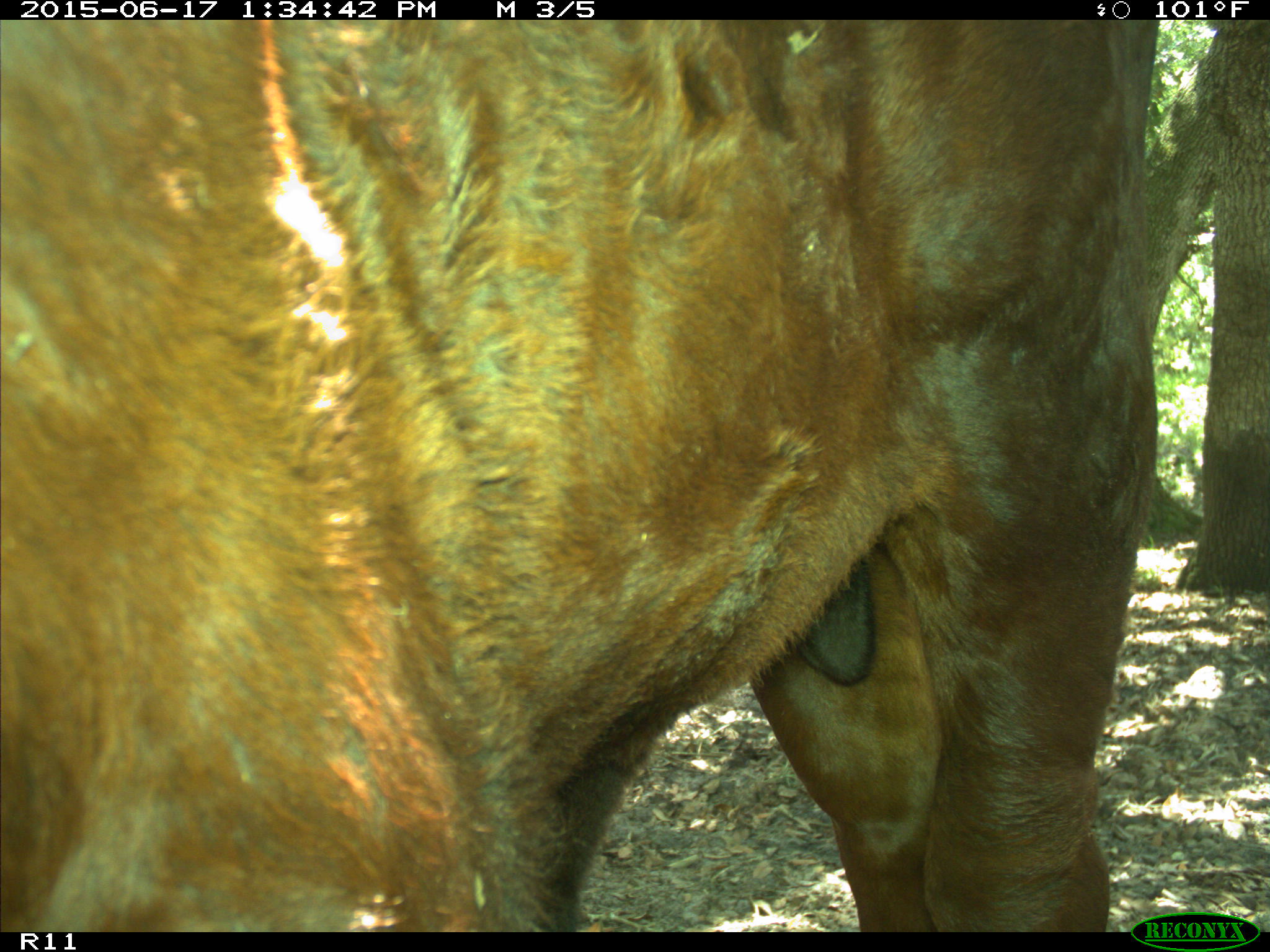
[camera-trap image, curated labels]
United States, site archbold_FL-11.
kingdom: Animalia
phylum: Chordata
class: Mammalia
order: Artiodactyla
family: Bovidae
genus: Bos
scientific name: Bos taurus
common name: domestic cow